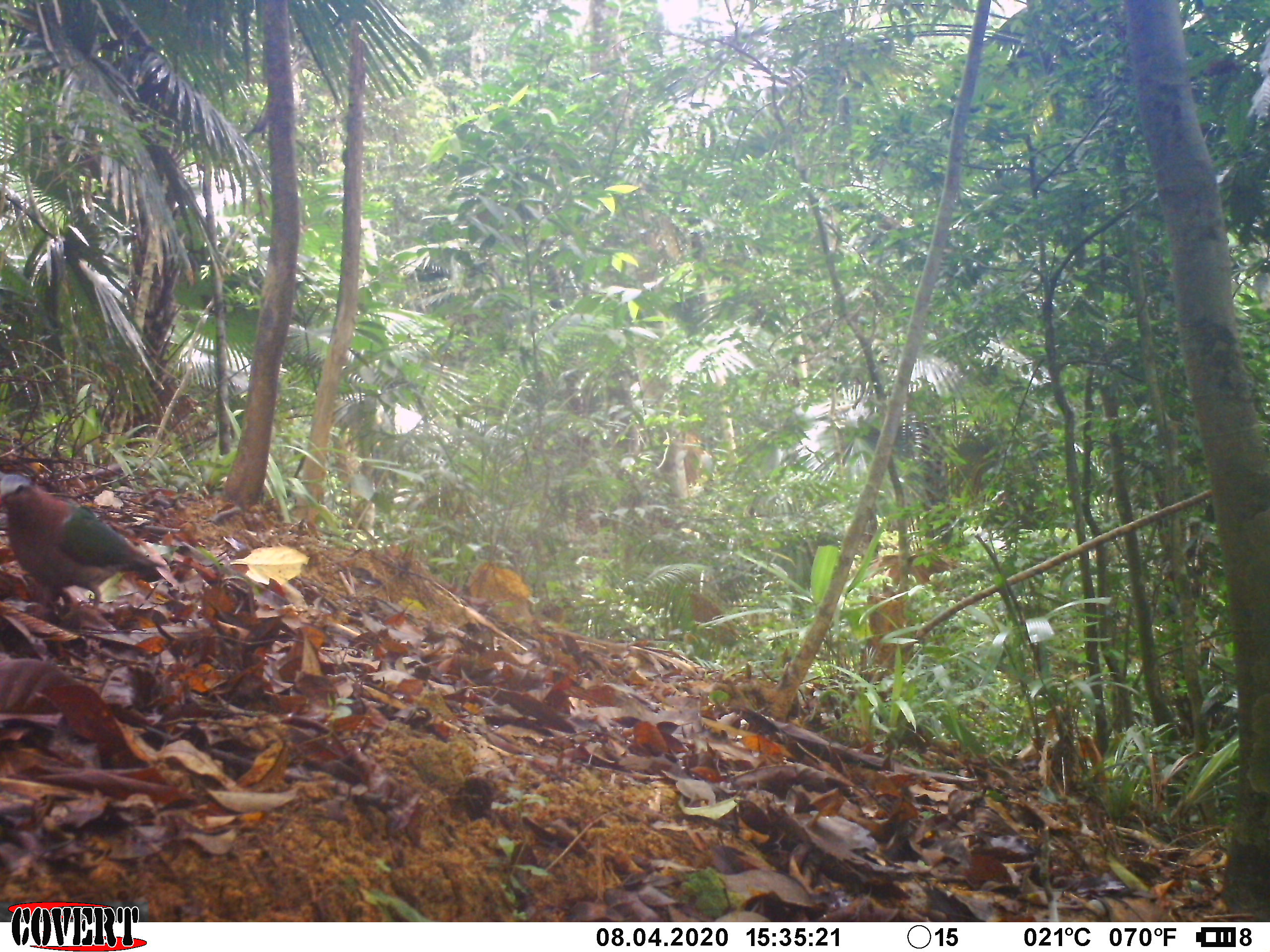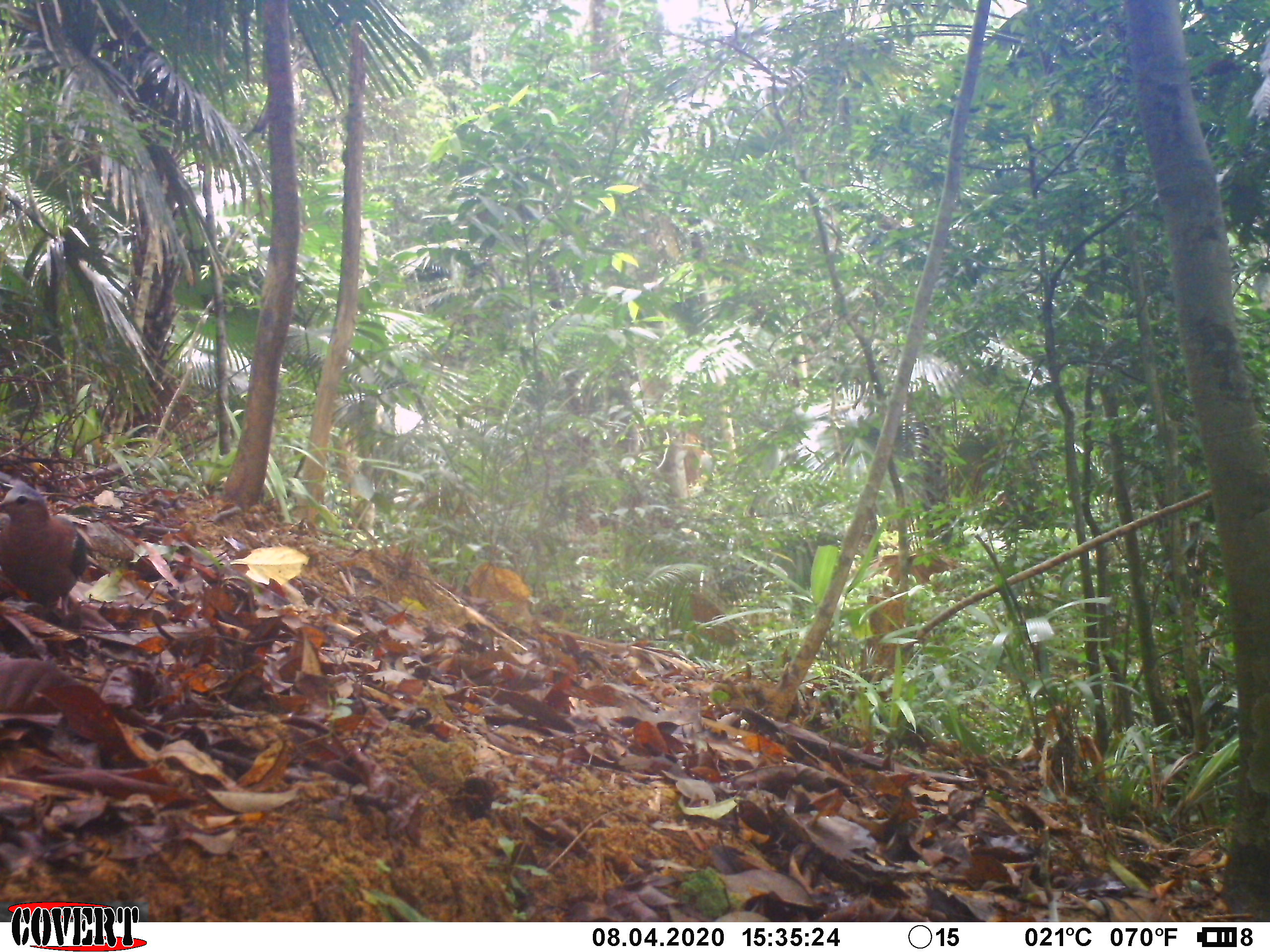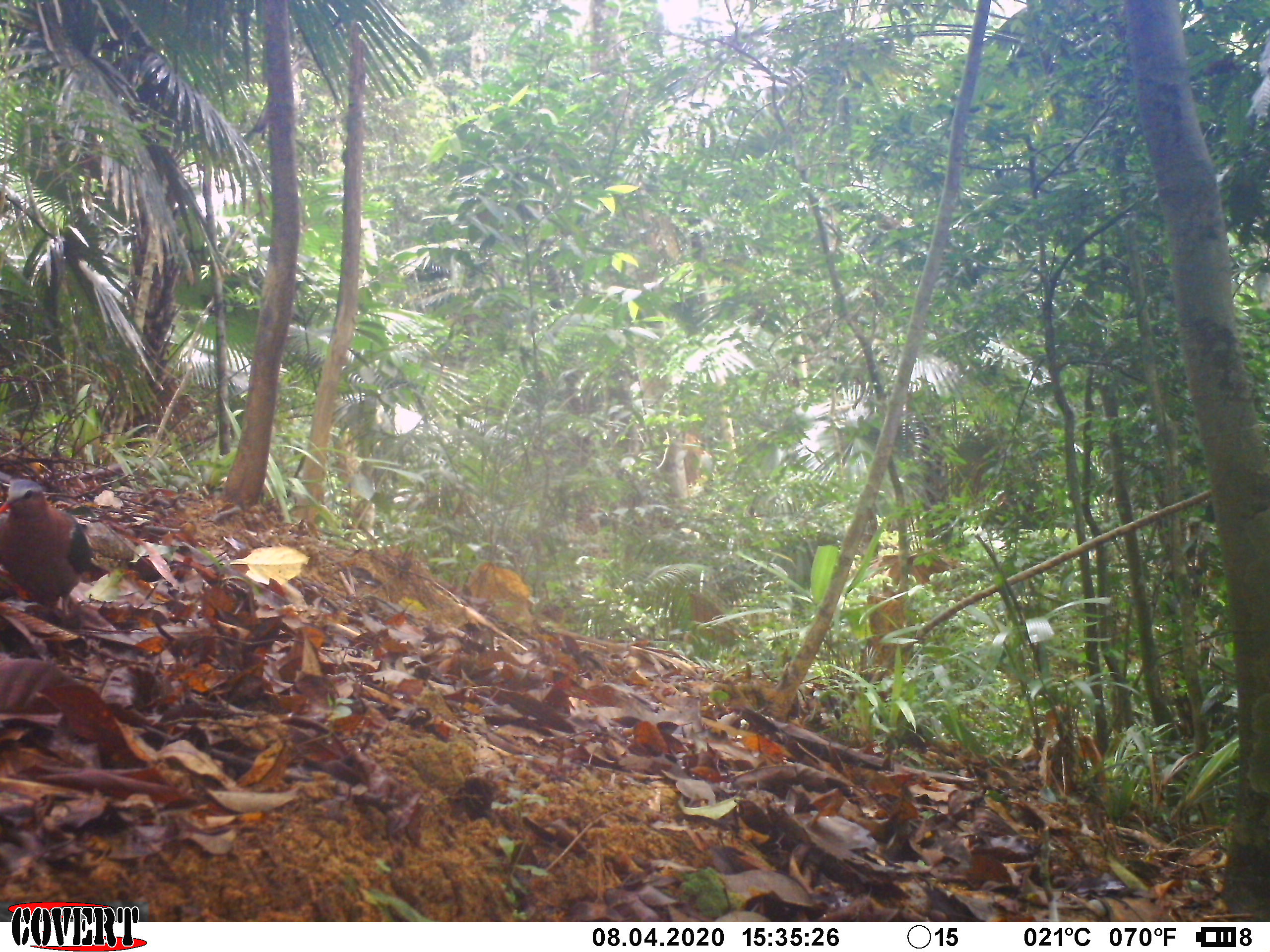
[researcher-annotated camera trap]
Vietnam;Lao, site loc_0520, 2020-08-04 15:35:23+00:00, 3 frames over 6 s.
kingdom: Animalia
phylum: Chordata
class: Aves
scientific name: Aves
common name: bird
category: unidentified bird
Unidentified bird (bird) (Aves). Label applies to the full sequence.